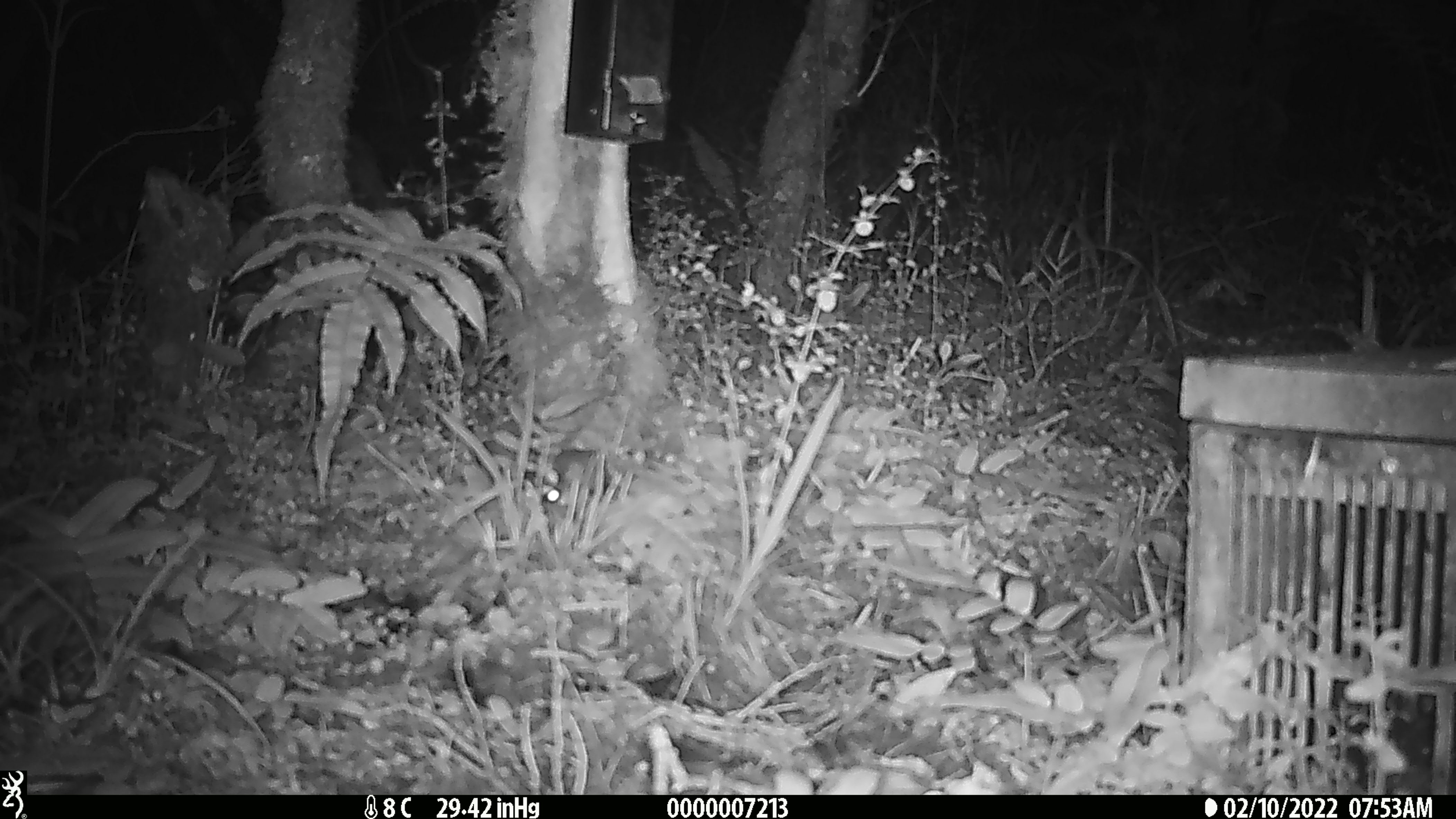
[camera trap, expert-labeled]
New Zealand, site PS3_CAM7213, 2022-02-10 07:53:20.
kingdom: Animalia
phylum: Chordata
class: Mammalia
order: Rodentia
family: Muridae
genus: Mus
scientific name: Mus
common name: mouse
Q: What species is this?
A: Mouse (Mus).